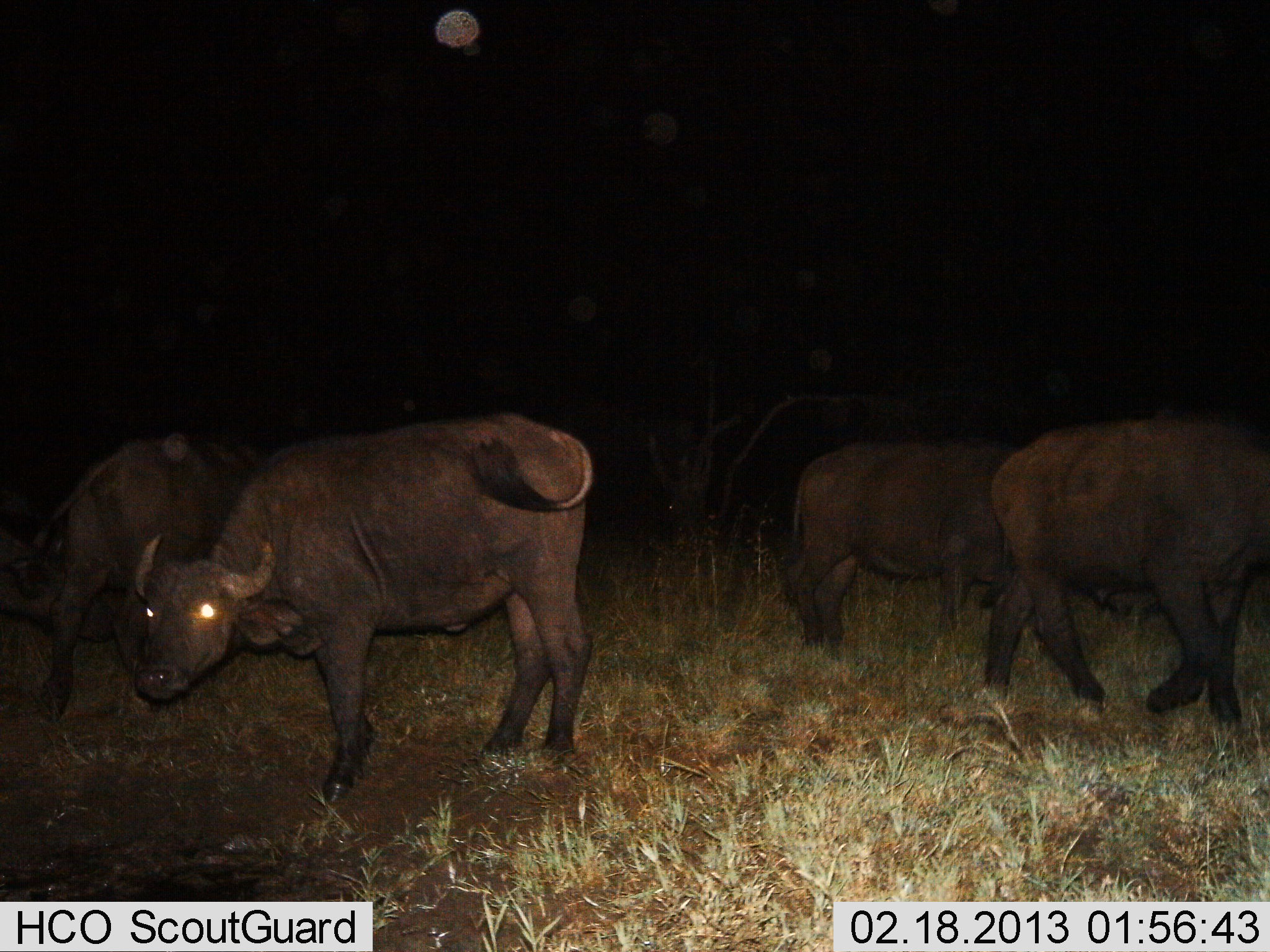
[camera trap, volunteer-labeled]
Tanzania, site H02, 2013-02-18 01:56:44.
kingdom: Animalia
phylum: Chordata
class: Mammalia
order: Artiodactyla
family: Bovidae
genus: Syncerus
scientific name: Syncerus caffer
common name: cape buffalo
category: buffalo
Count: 4.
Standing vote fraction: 88%.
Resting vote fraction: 4%.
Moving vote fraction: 35%.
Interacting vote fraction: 8%.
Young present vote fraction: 0%.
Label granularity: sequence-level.